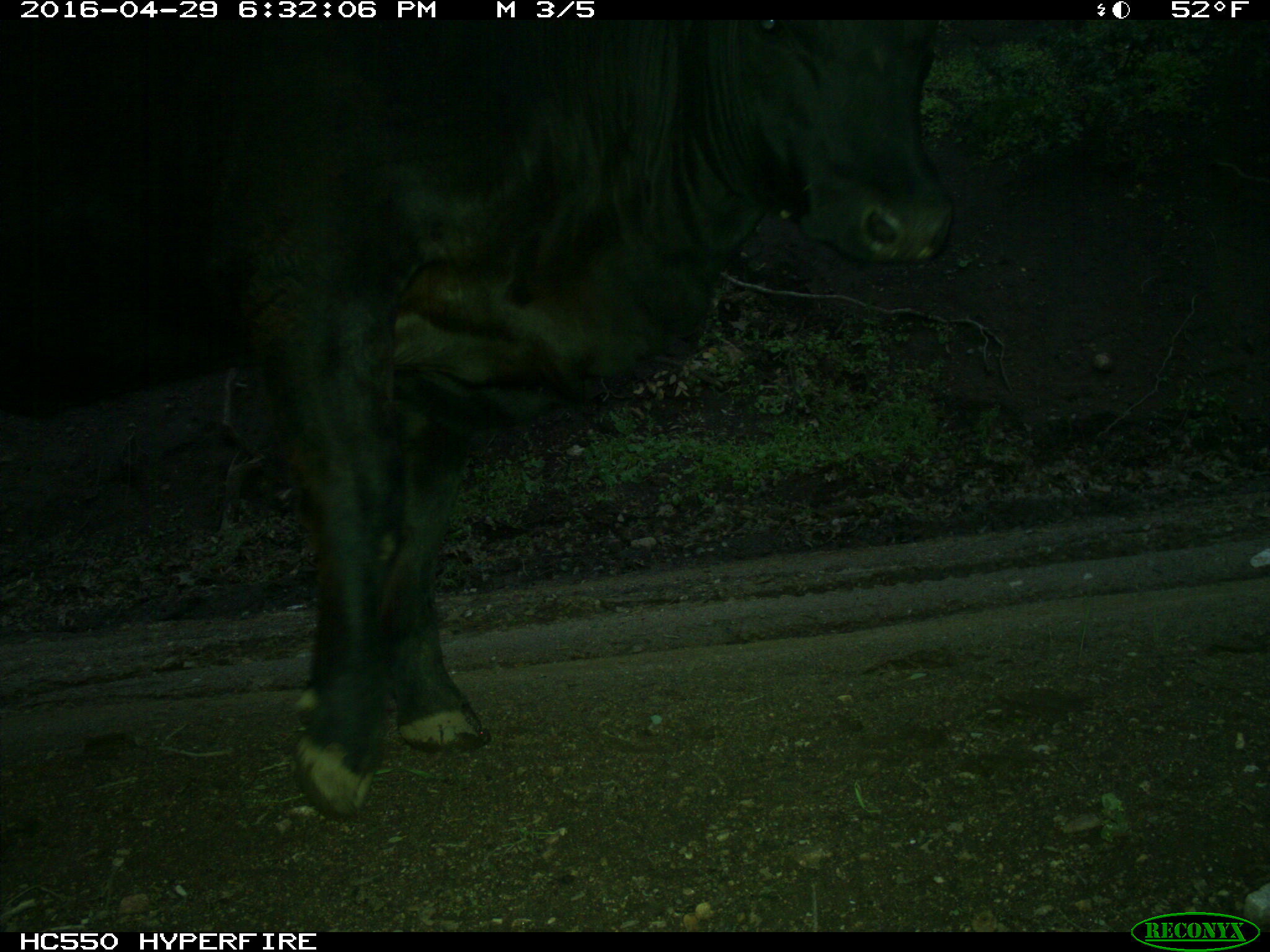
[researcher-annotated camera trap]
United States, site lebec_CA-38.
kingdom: Animalia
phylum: Chordata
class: Mammalia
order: Artiodactyla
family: Bovidae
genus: Bos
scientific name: Bos taurus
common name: domestic cow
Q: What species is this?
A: Bos taurus (domestic cow).